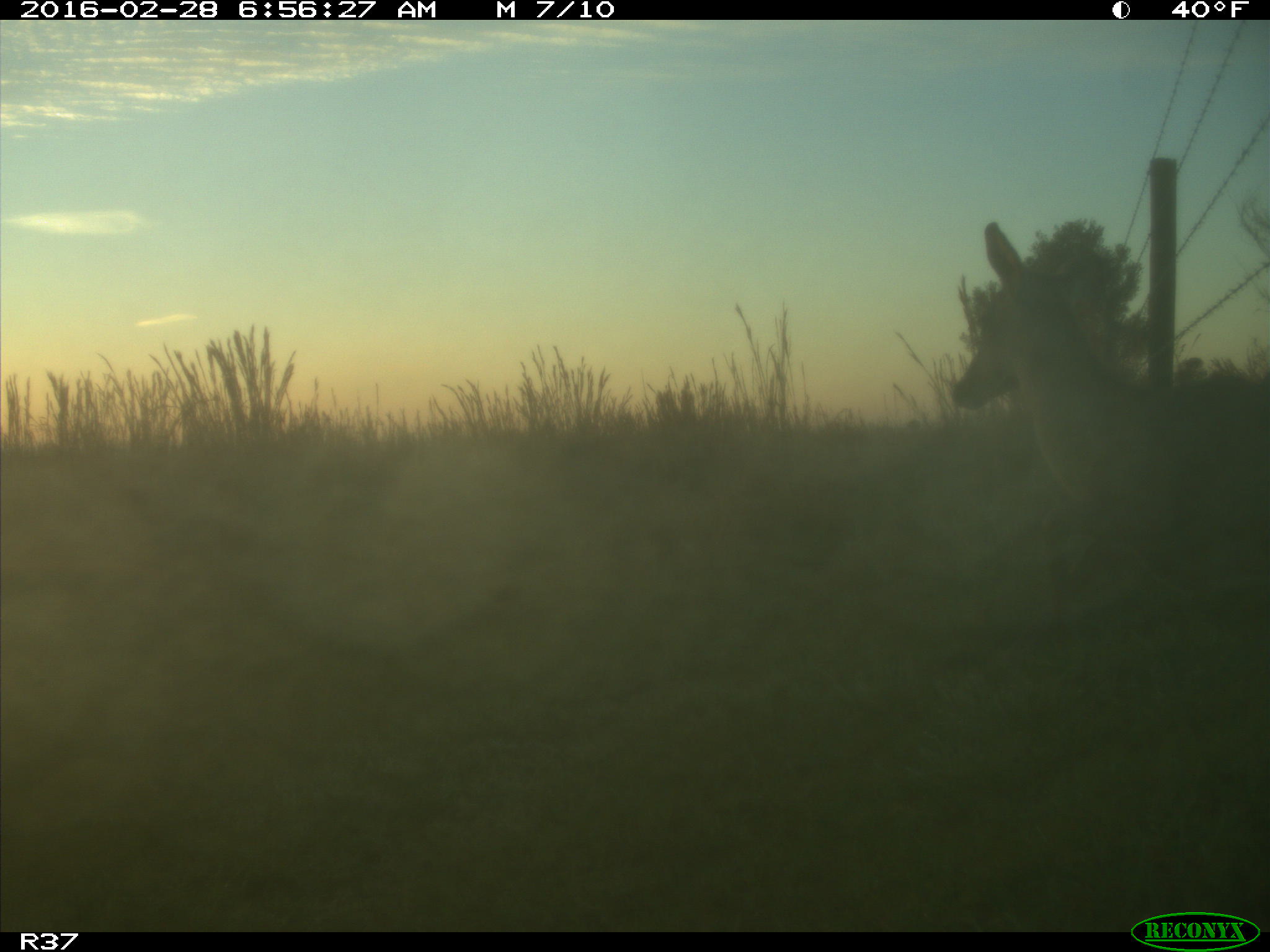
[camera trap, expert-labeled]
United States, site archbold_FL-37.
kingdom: Animalia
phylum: Chordata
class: Mammalia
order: Artiodactyla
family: Cervidae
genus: Odocoileus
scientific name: Odocoileus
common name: deer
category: unidentified deer